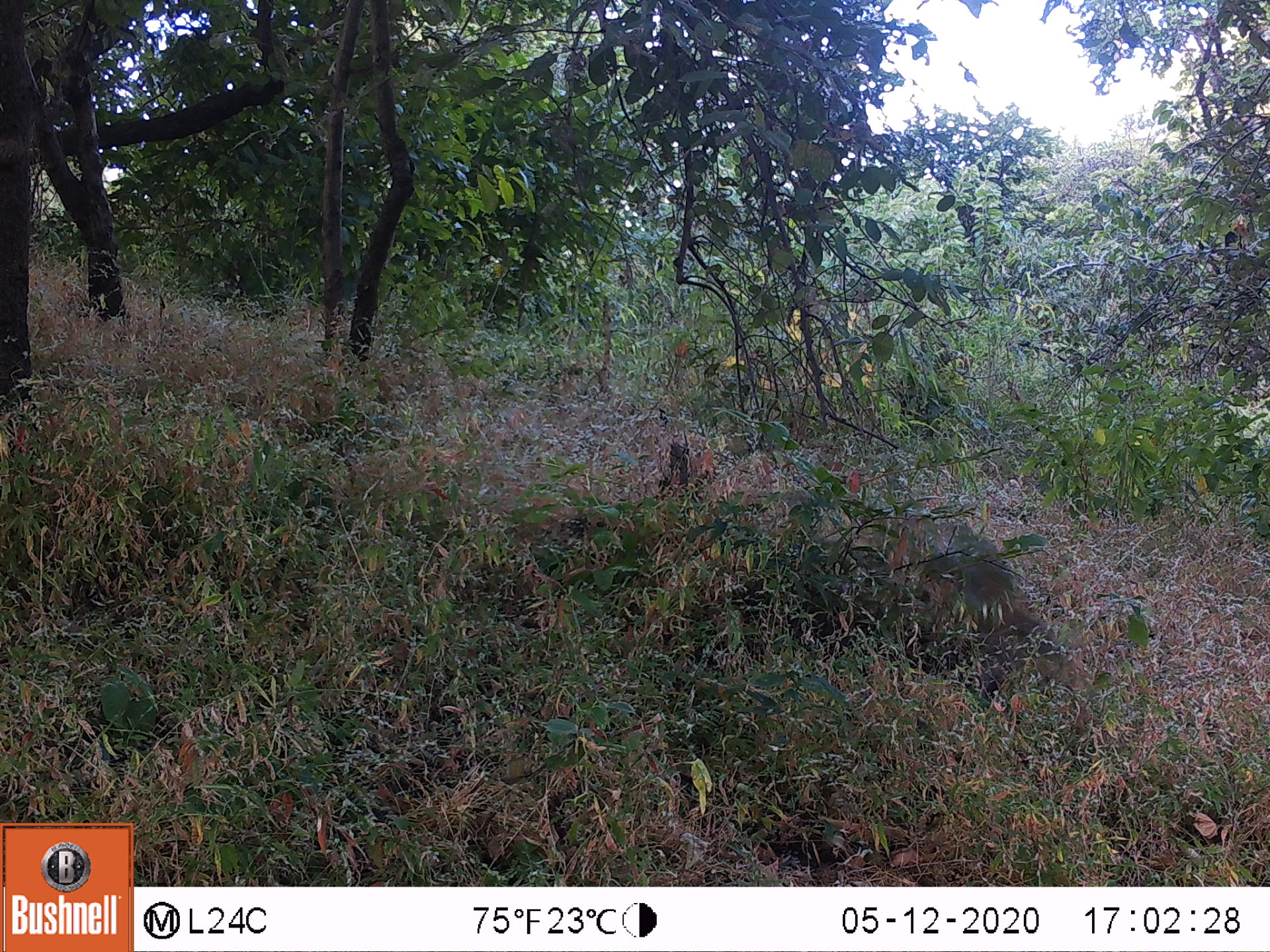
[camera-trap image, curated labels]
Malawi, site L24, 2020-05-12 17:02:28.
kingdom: Animalia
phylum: Chordata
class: Mammalia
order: Primates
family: Cercopithecidae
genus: Papio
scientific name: Papio cynocephalus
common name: yellow baboon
Yellow baboon (Papio cynocephalus), count 1.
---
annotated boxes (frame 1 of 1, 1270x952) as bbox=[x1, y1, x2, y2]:
yellow baboon: bbox=[938, 529, 1061, 671]